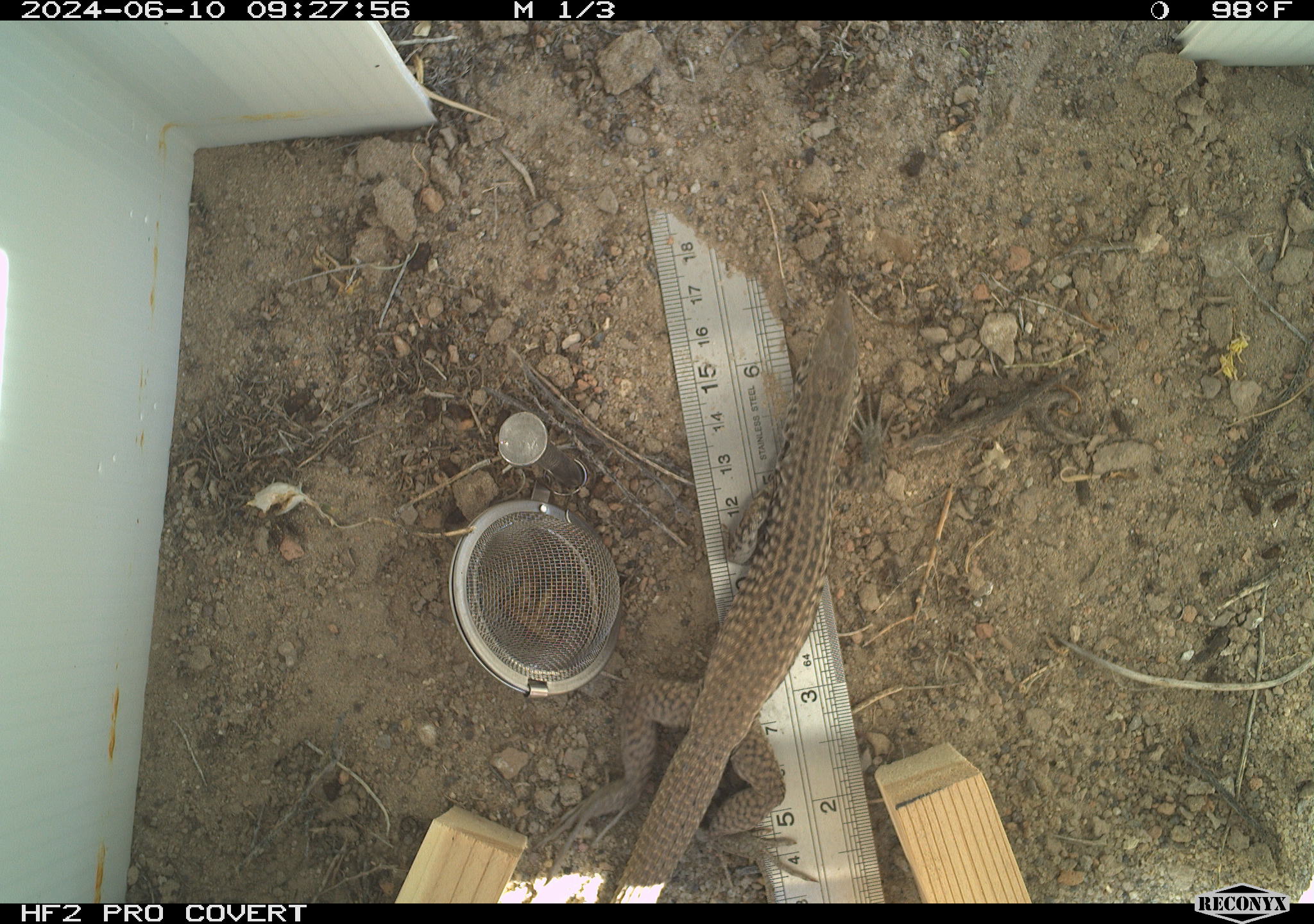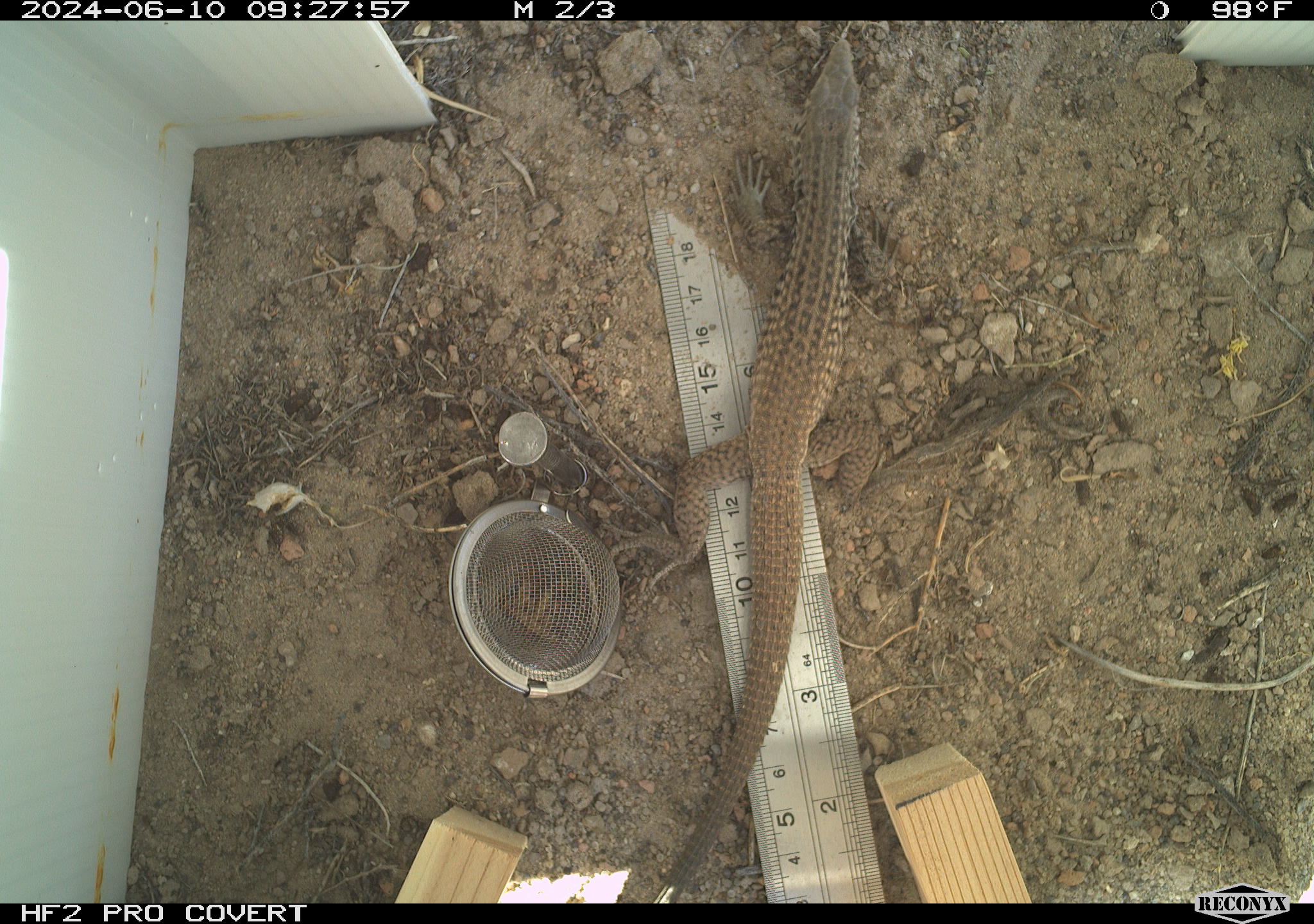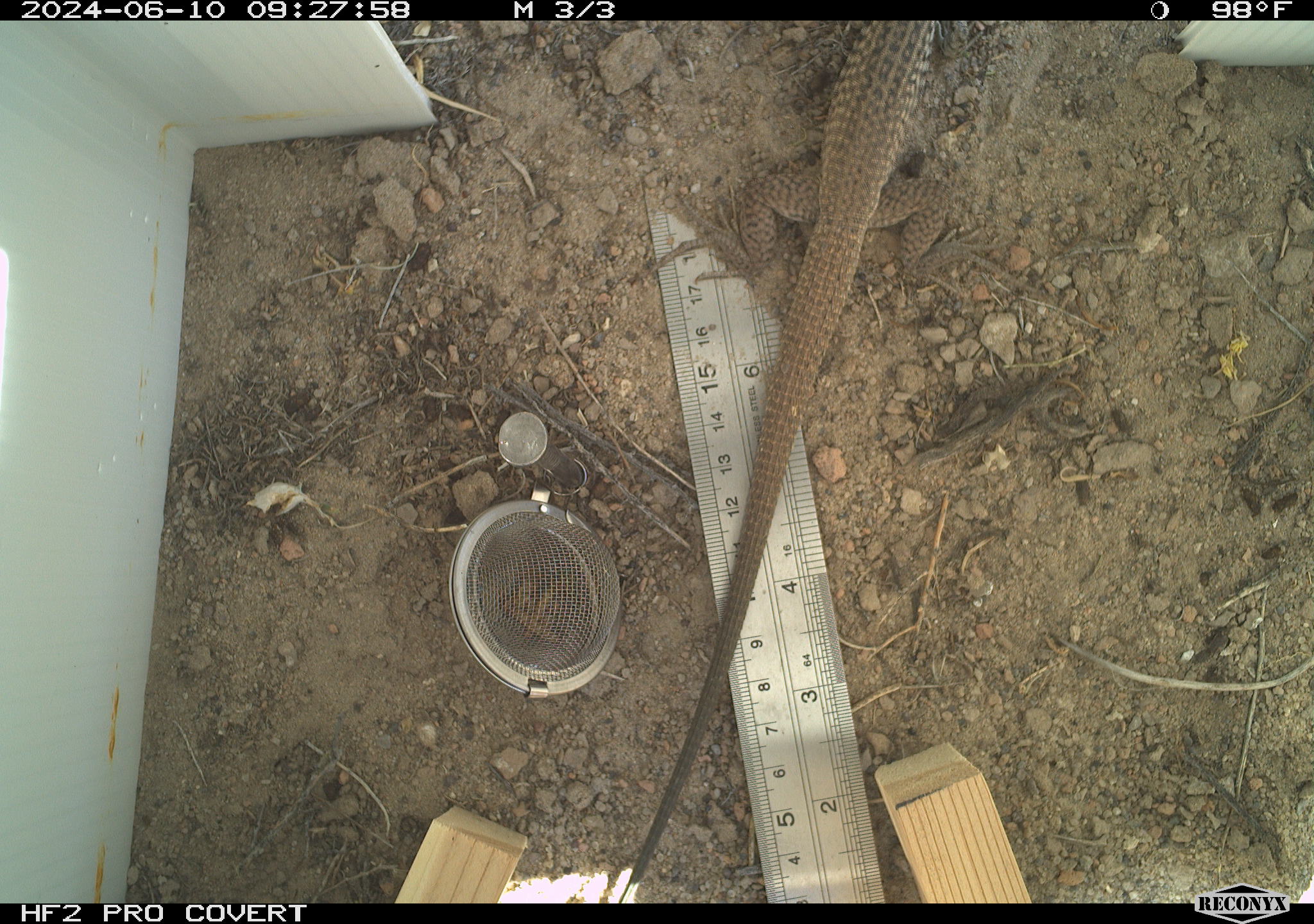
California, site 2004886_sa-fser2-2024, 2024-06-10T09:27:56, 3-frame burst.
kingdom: Animalia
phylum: Chordata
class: Reptilia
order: Squamata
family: Teiidae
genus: Aspidoscelis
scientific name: Aspidoscelis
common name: whiptail lizards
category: aspidoscelis species